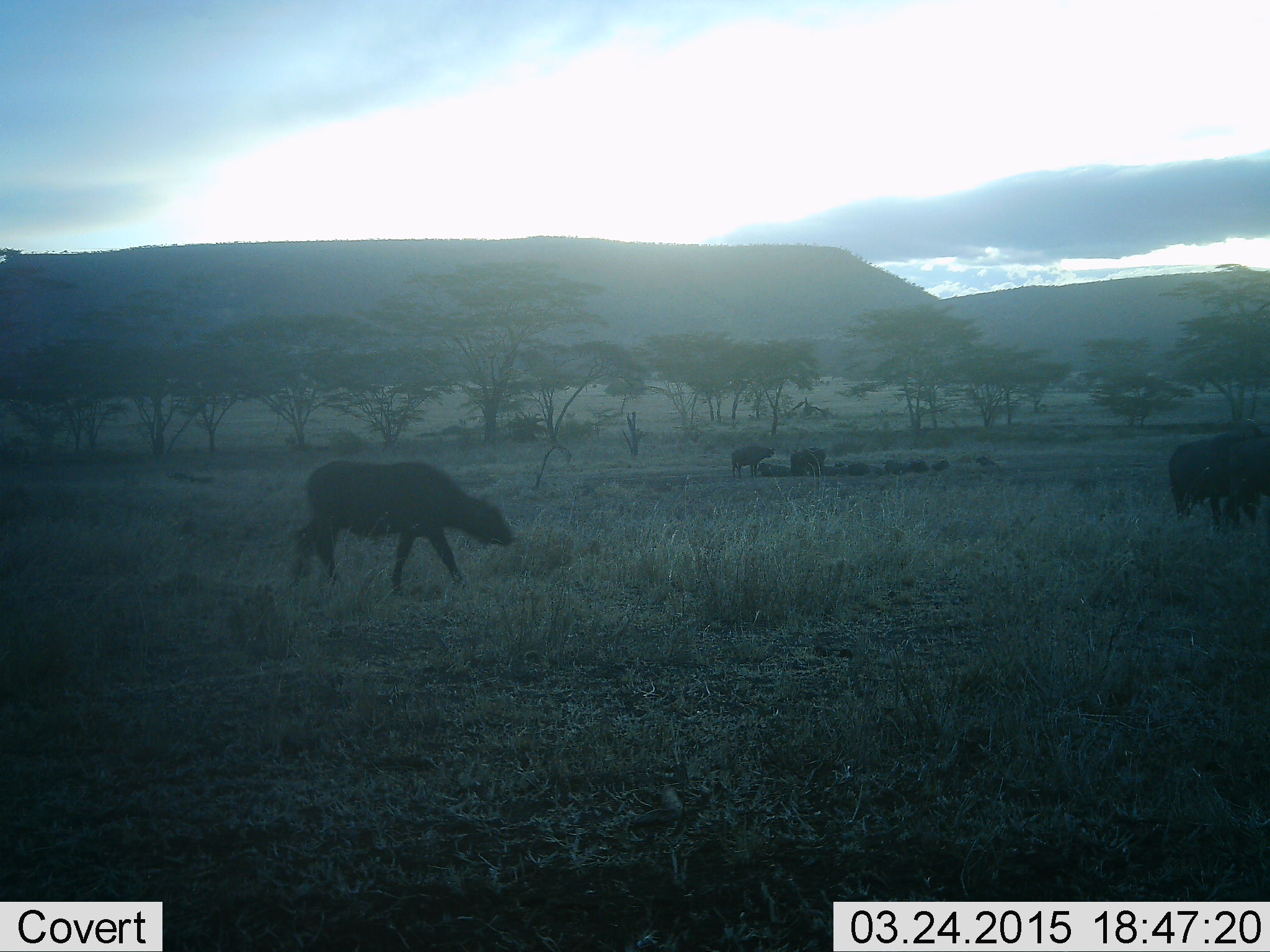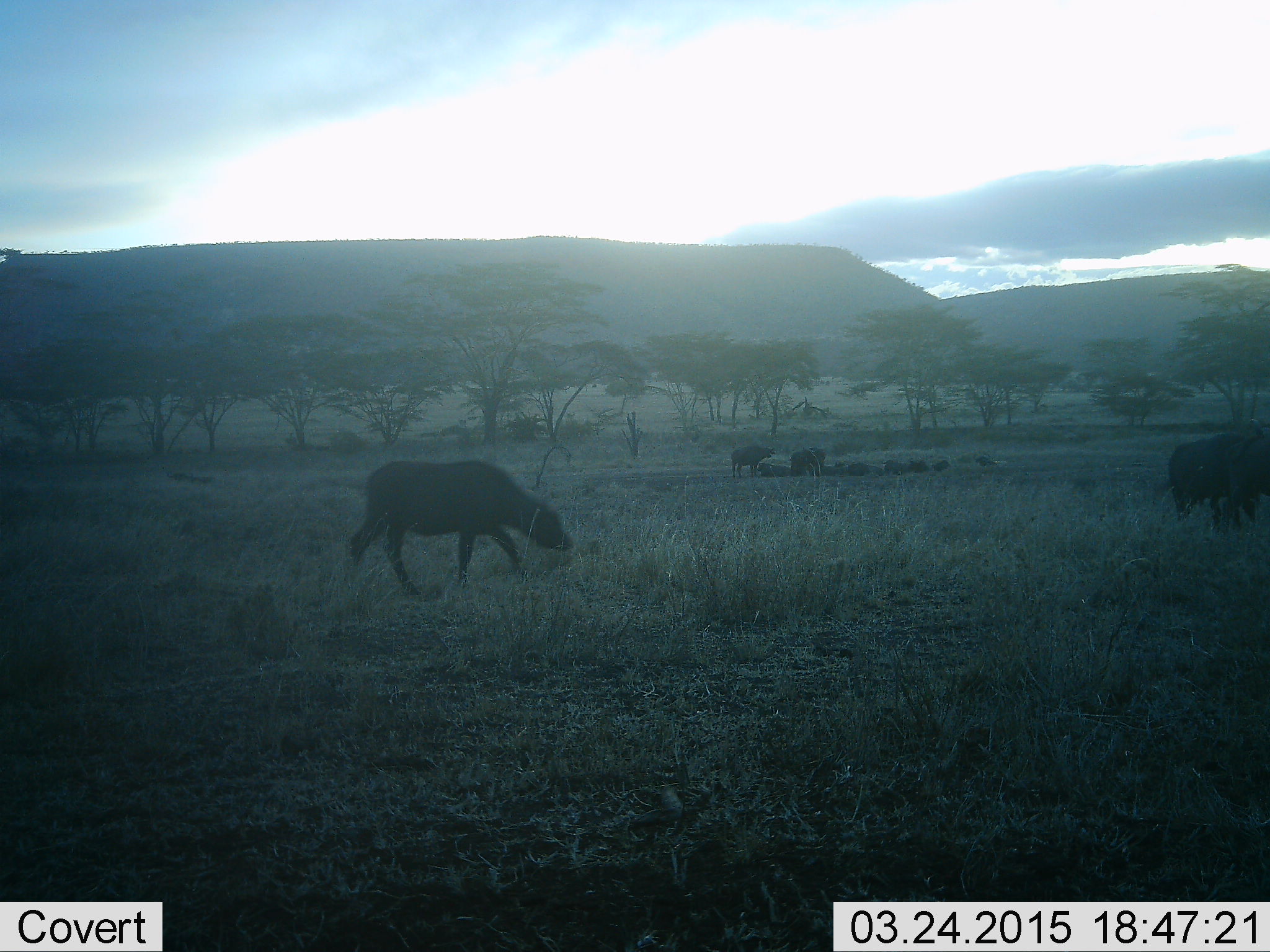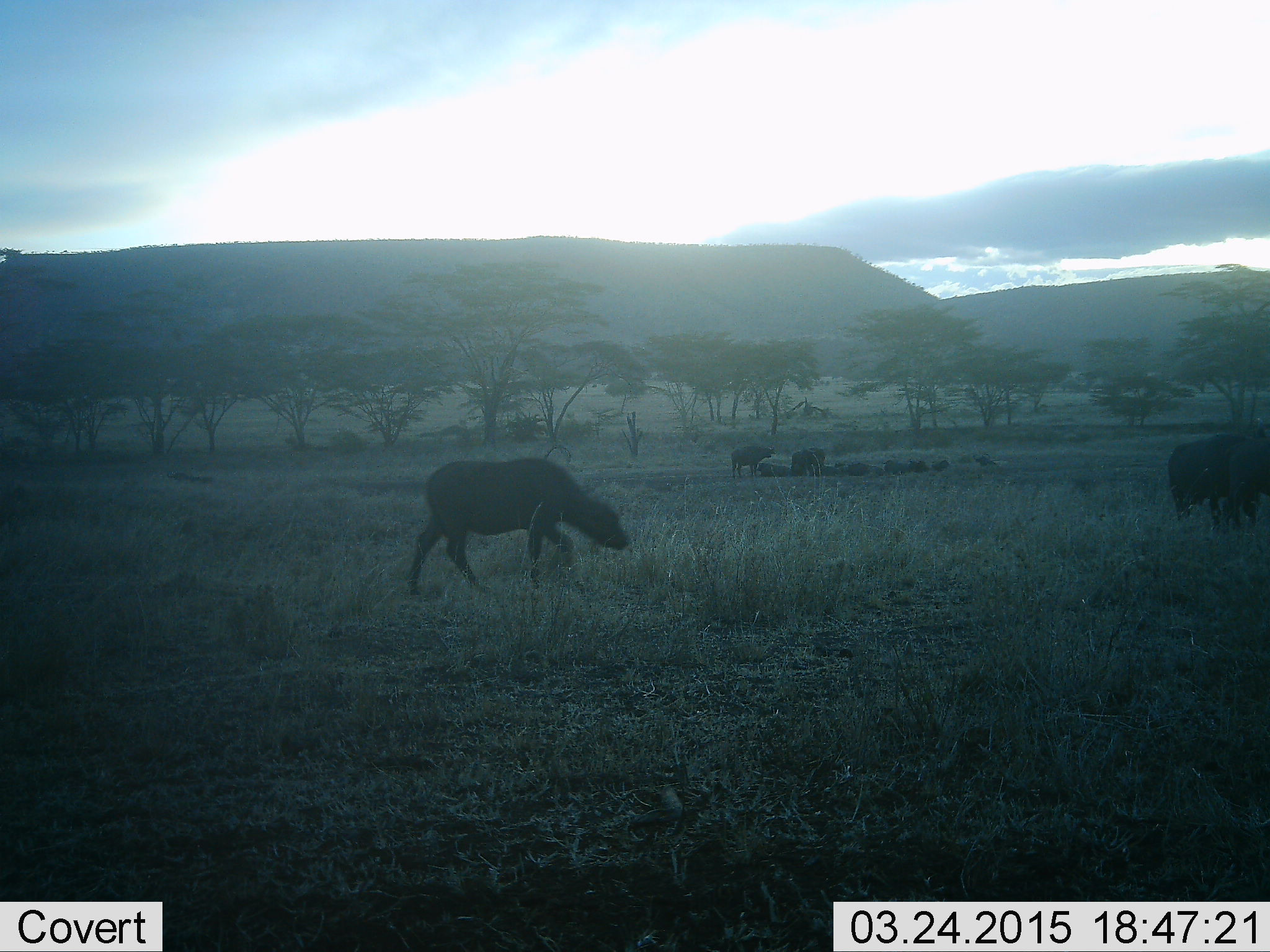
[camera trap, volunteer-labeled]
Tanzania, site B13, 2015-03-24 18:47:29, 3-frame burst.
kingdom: Animalia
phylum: Chordata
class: Mammalia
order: Artiodactyla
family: Bovidae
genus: Syncerus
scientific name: Syncerus caffer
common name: cape buffalo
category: buffalo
Buffalo (cape buffalo) (Syncerus caffer), count 11-50. Behavior (volunteer vote fractions): standing 45%, resting 64%, moving 100%, interacting 0%. Young present (vote fraction): 18%. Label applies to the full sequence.